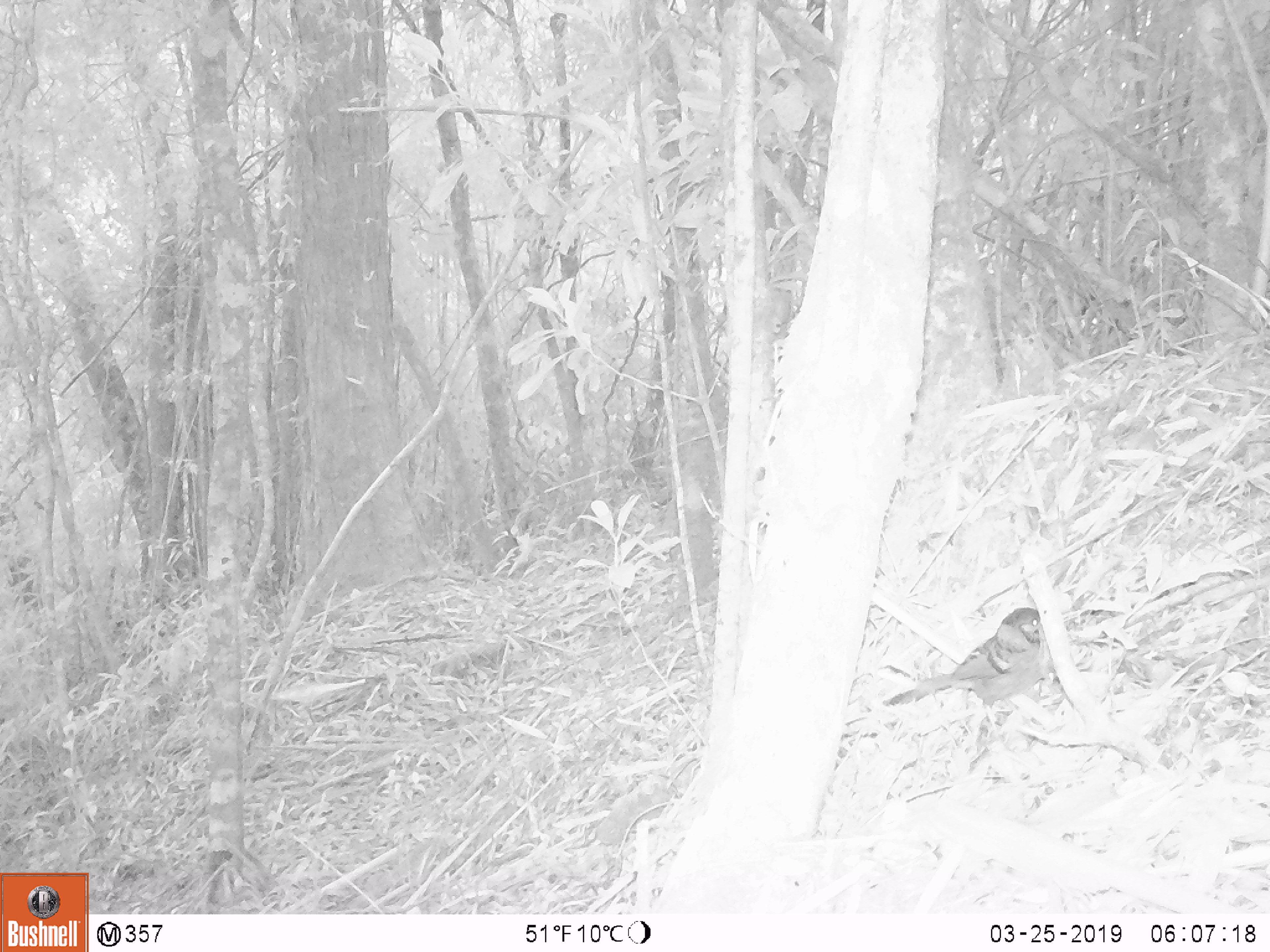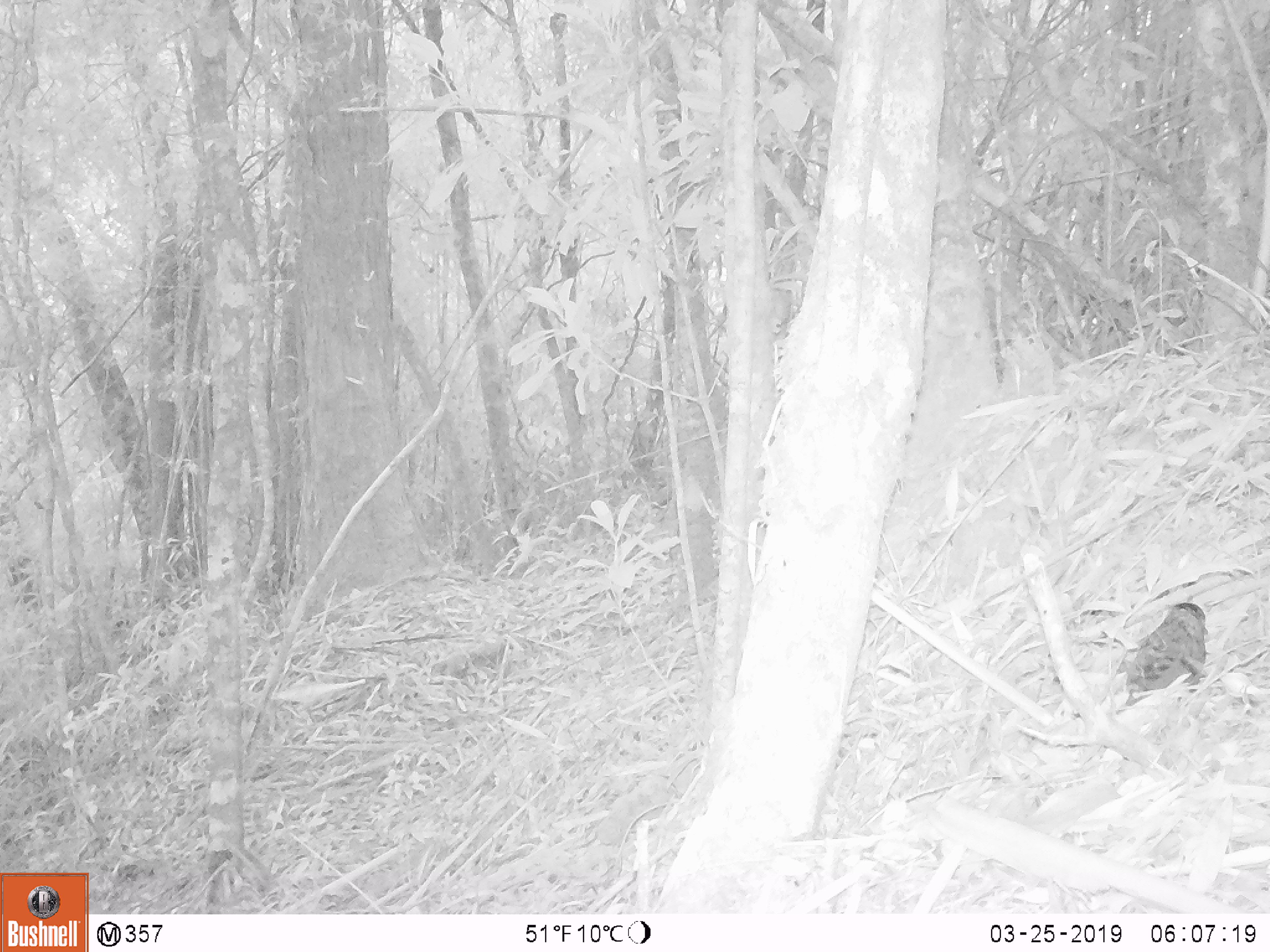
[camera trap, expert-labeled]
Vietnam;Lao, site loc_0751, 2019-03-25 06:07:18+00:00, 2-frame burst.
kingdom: Animalia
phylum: Chordata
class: Aves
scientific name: Aves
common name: bird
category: unidentified bird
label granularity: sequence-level